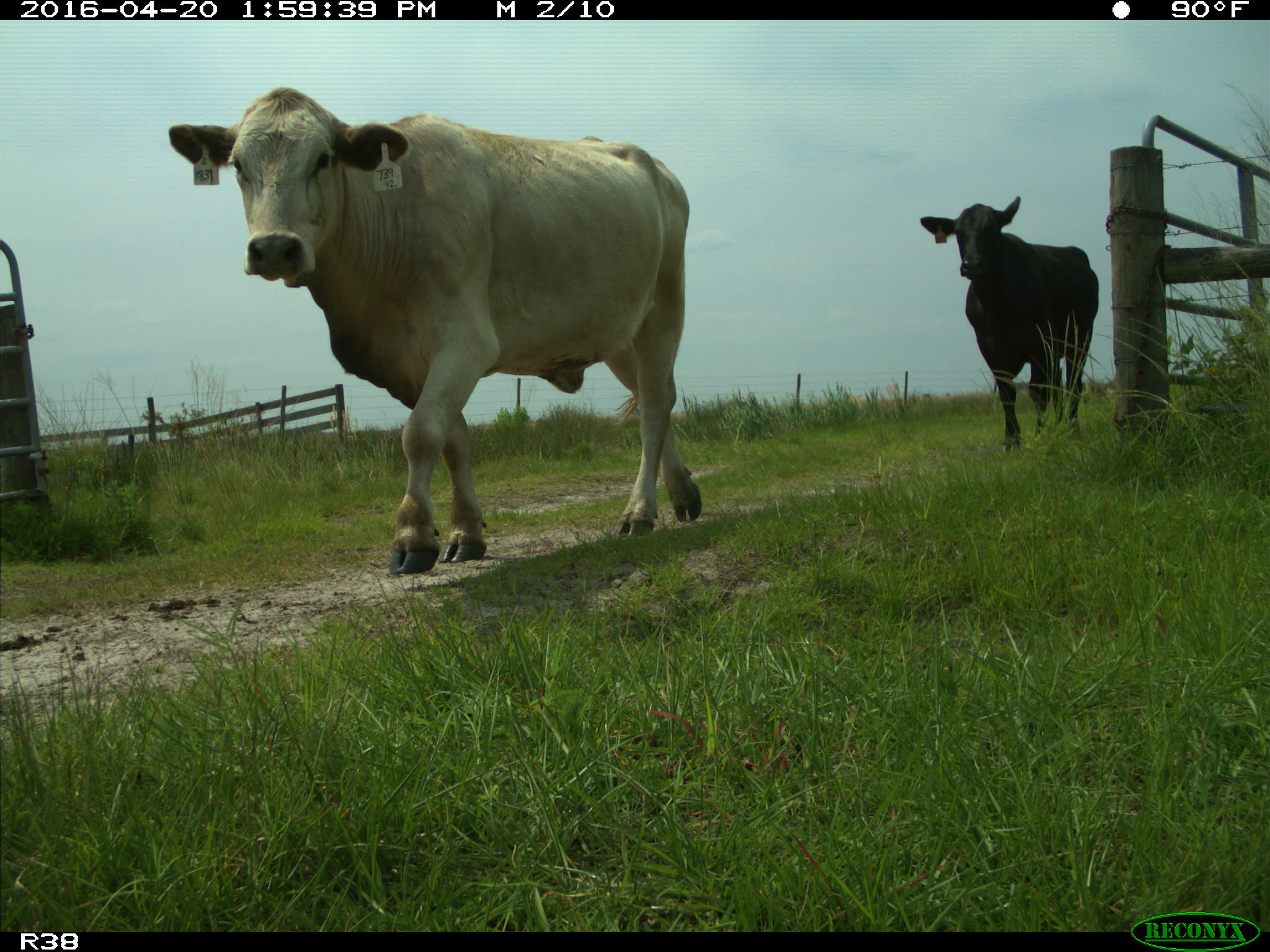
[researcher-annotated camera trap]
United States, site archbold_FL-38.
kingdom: Animalia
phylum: Chordata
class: Mammalia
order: Artiodactyla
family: Bovidae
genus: Bos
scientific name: Bos taurus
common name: domestic cow